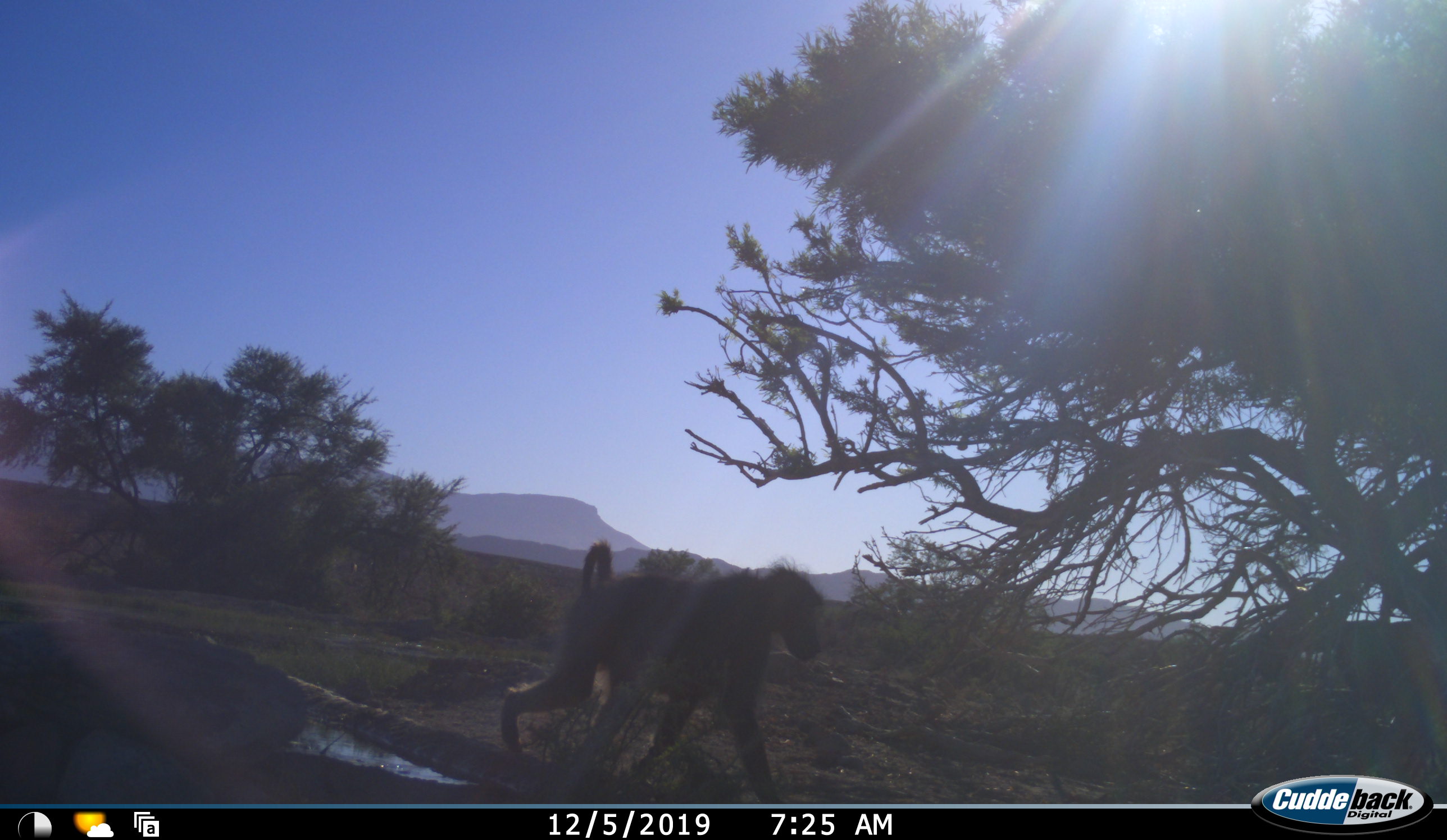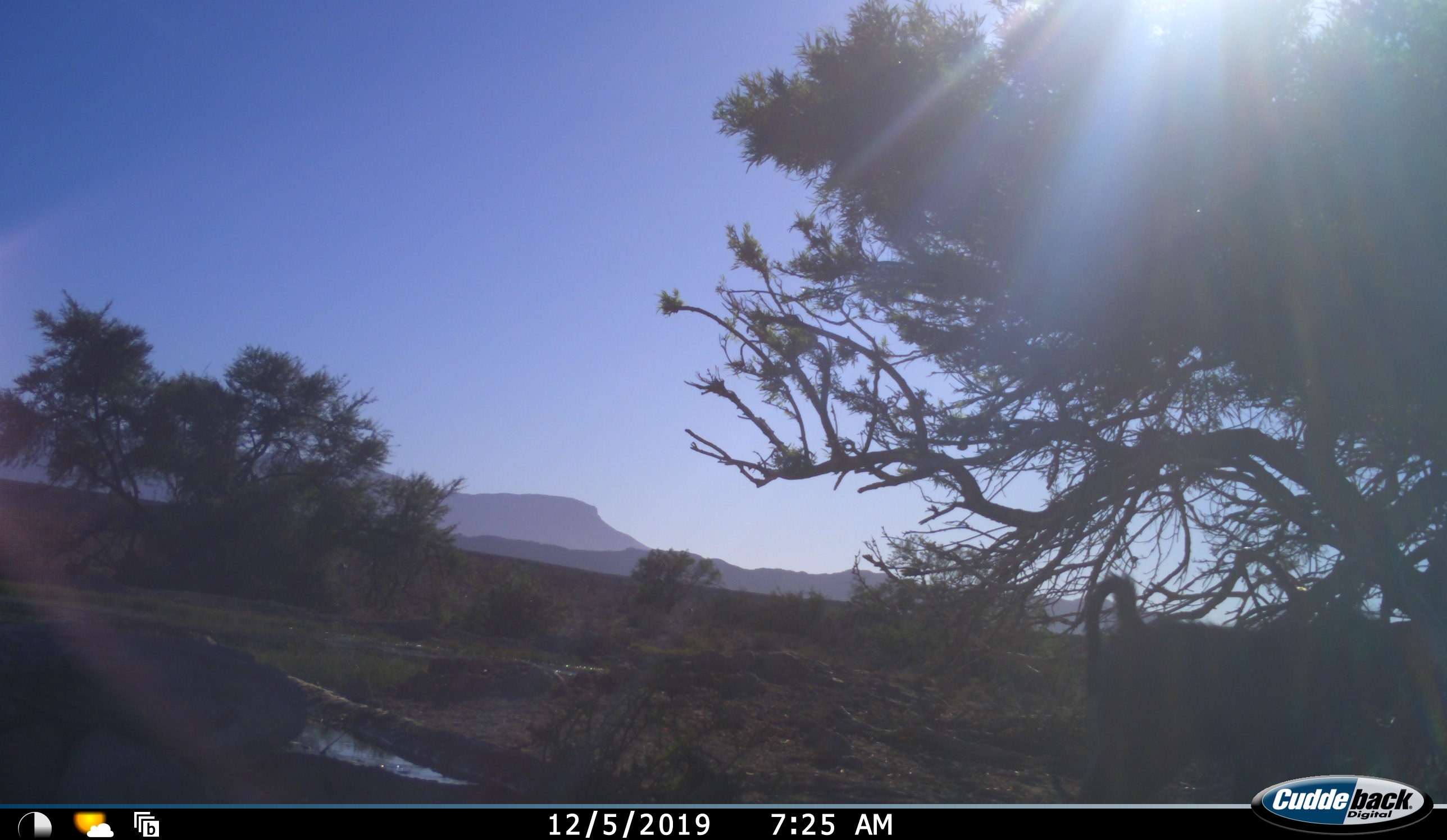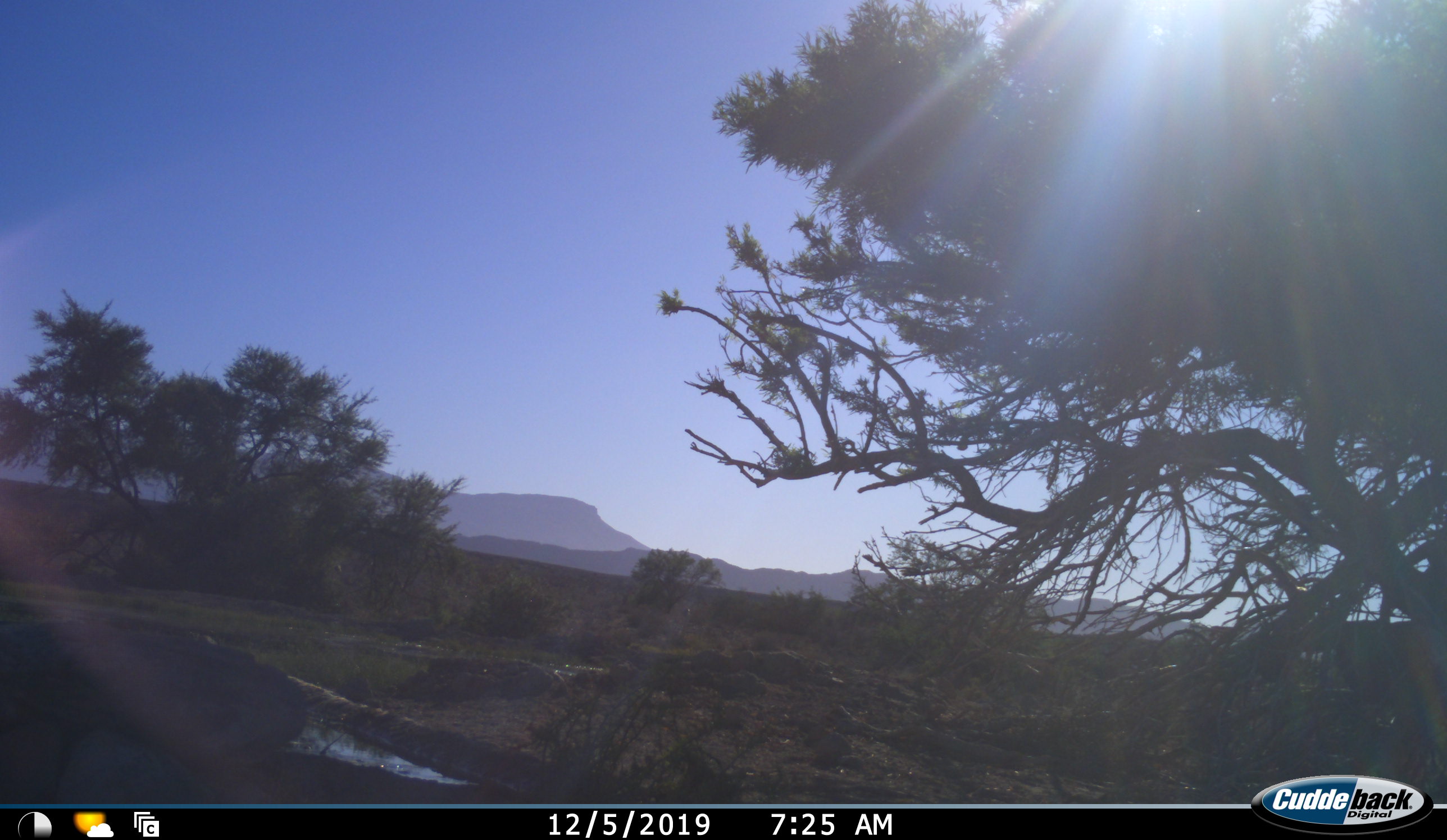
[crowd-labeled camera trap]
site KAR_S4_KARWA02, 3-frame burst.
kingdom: Animalia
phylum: Chordata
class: Mammalia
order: Primates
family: Cercopithecidae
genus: Papio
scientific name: Papio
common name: baboon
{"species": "baboon (Papio)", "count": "1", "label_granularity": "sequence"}